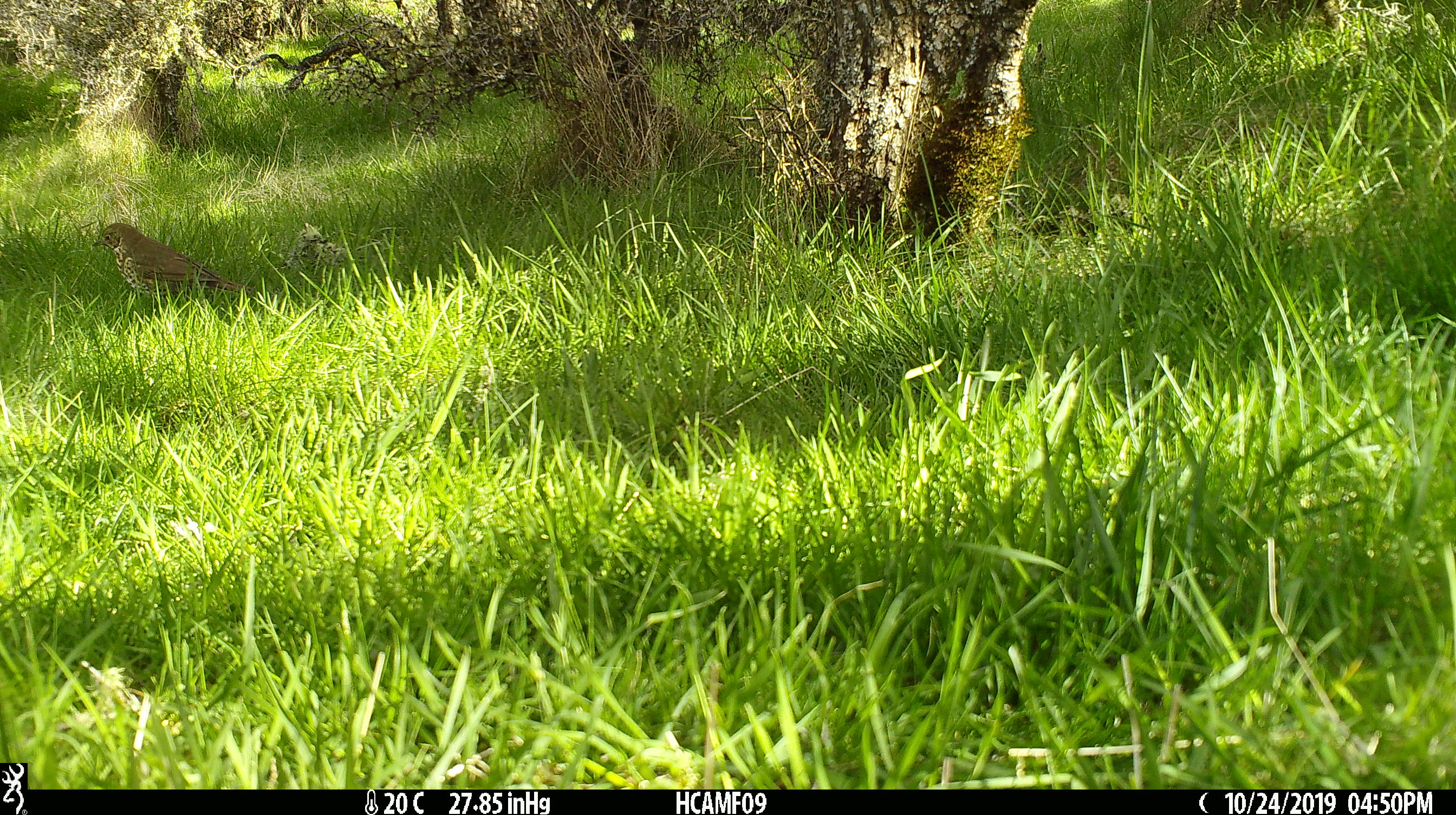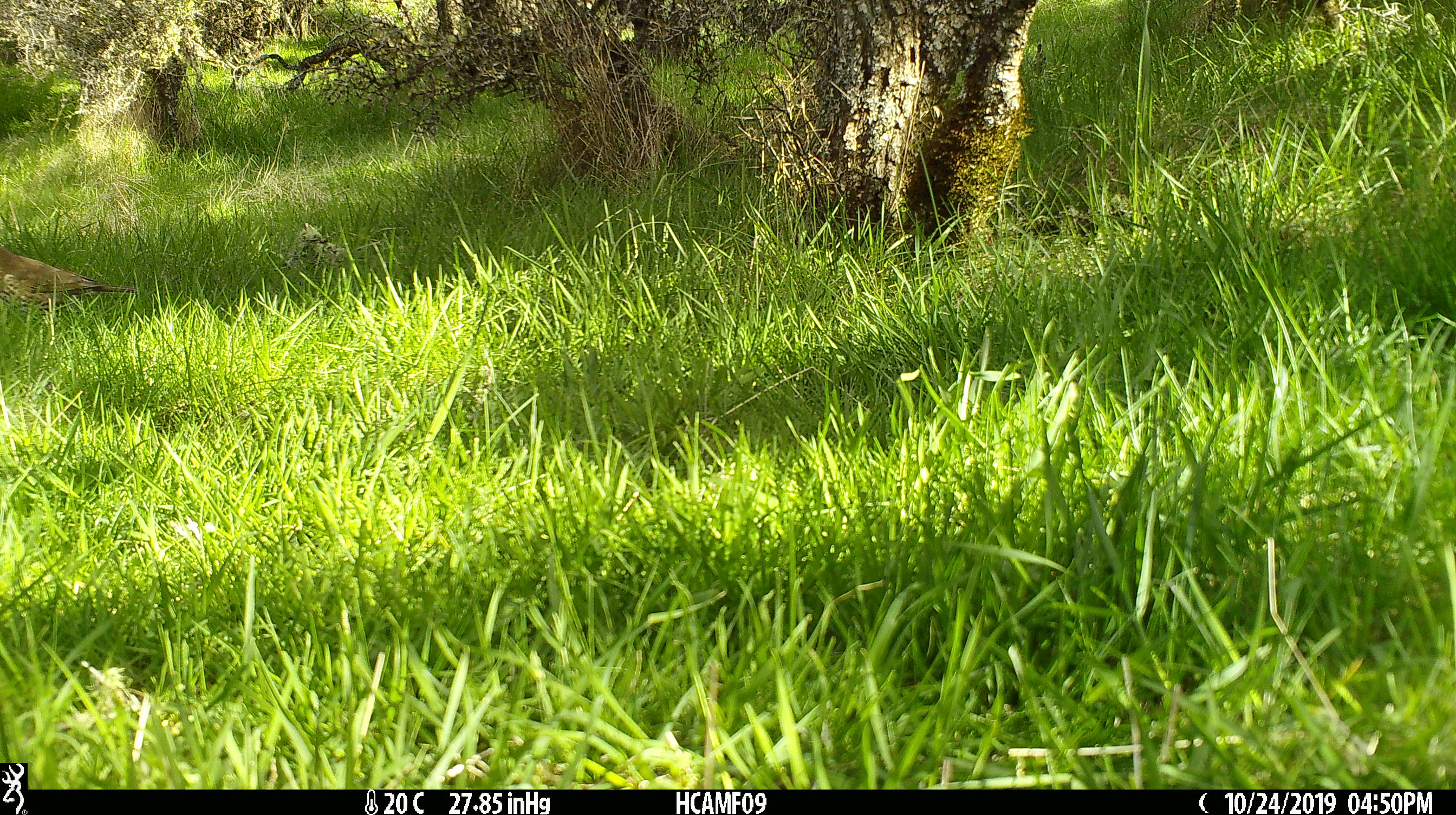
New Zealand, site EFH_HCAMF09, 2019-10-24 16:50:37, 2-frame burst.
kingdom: Animalia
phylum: Chordata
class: Aves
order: Passeriformes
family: Turdidae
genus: Turdus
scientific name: Turdus philomelos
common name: song thrush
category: thrush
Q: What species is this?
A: Thrush (song thrush) (Turdus philomelos).